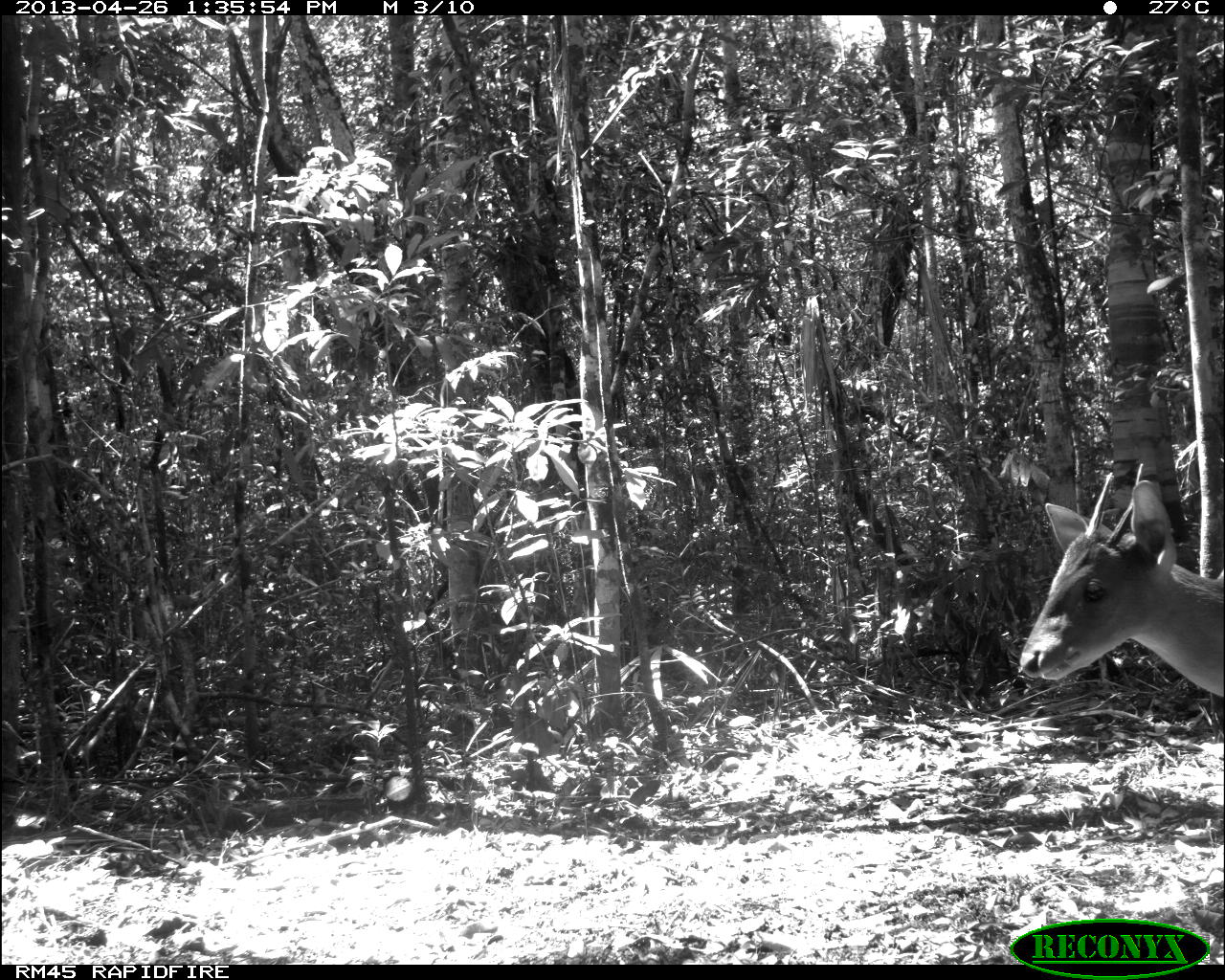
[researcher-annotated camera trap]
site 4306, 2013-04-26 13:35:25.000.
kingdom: Animalia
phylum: Chordata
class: Mammalia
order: Artiodactyla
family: Cervidae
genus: Odocoileus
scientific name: Odocoileus pandora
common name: yucatán brown brocket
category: mazama pandora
Mazama pandora (yucatán brown brocket) (Odocoileus pandora), count 1, sex male.